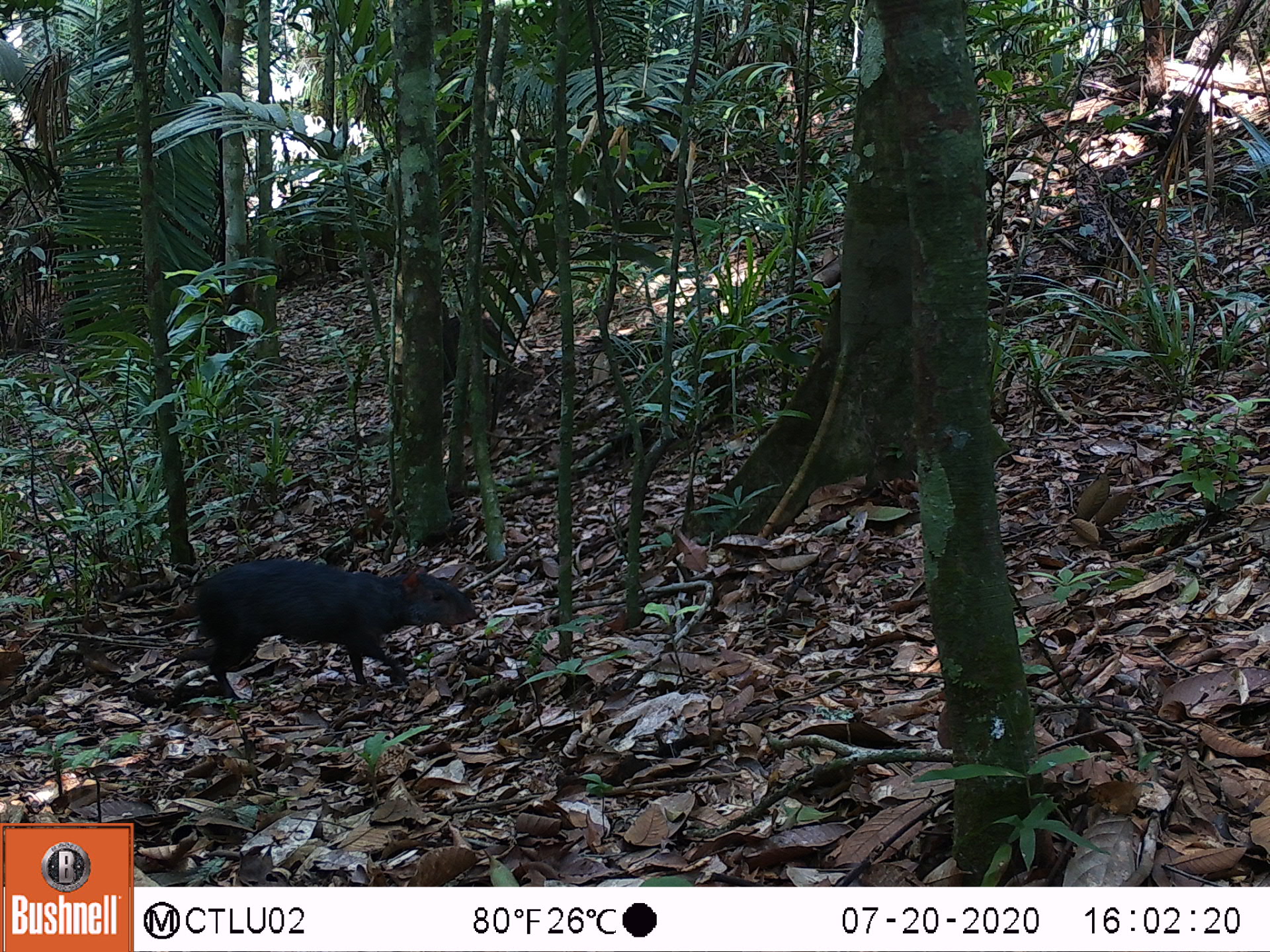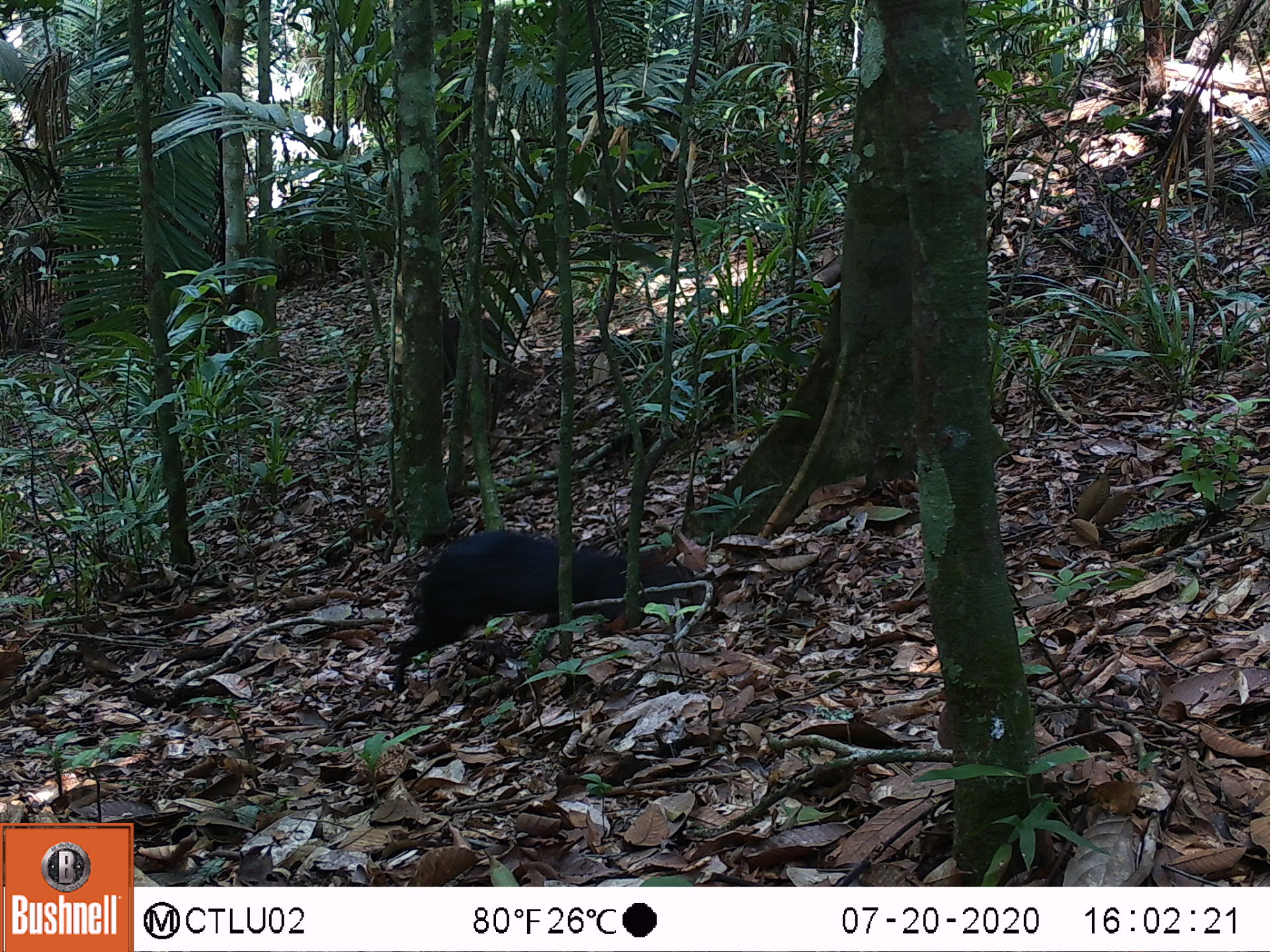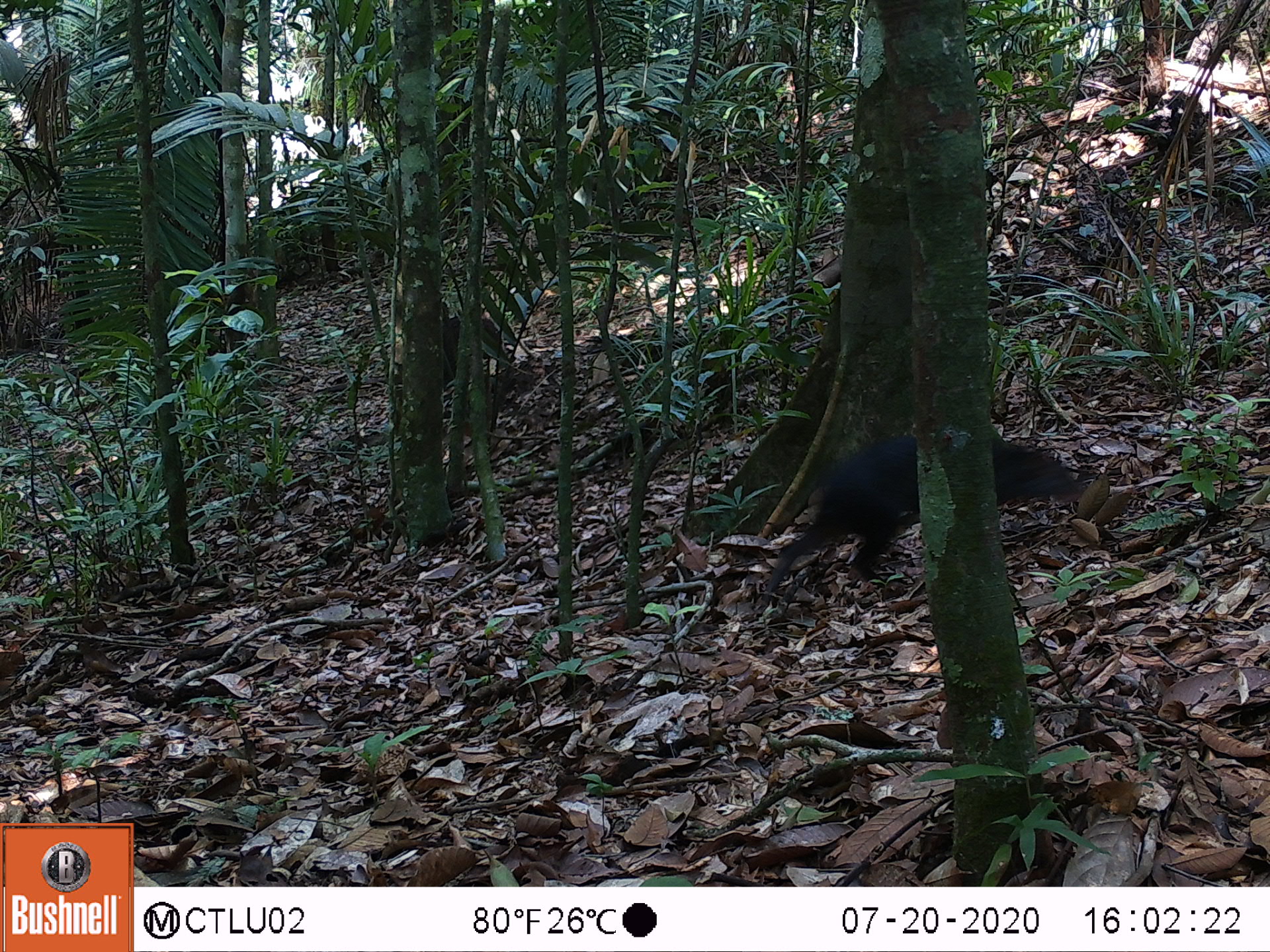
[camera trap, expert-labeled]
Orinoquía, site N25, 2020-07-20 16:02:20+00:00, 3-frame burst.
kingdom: Animalia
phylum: Chordata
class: Mammalia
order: Rodentia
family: Dasyproctidae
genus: Dasyprocta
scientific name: Dasyprocta fuliginosa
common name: black agouti